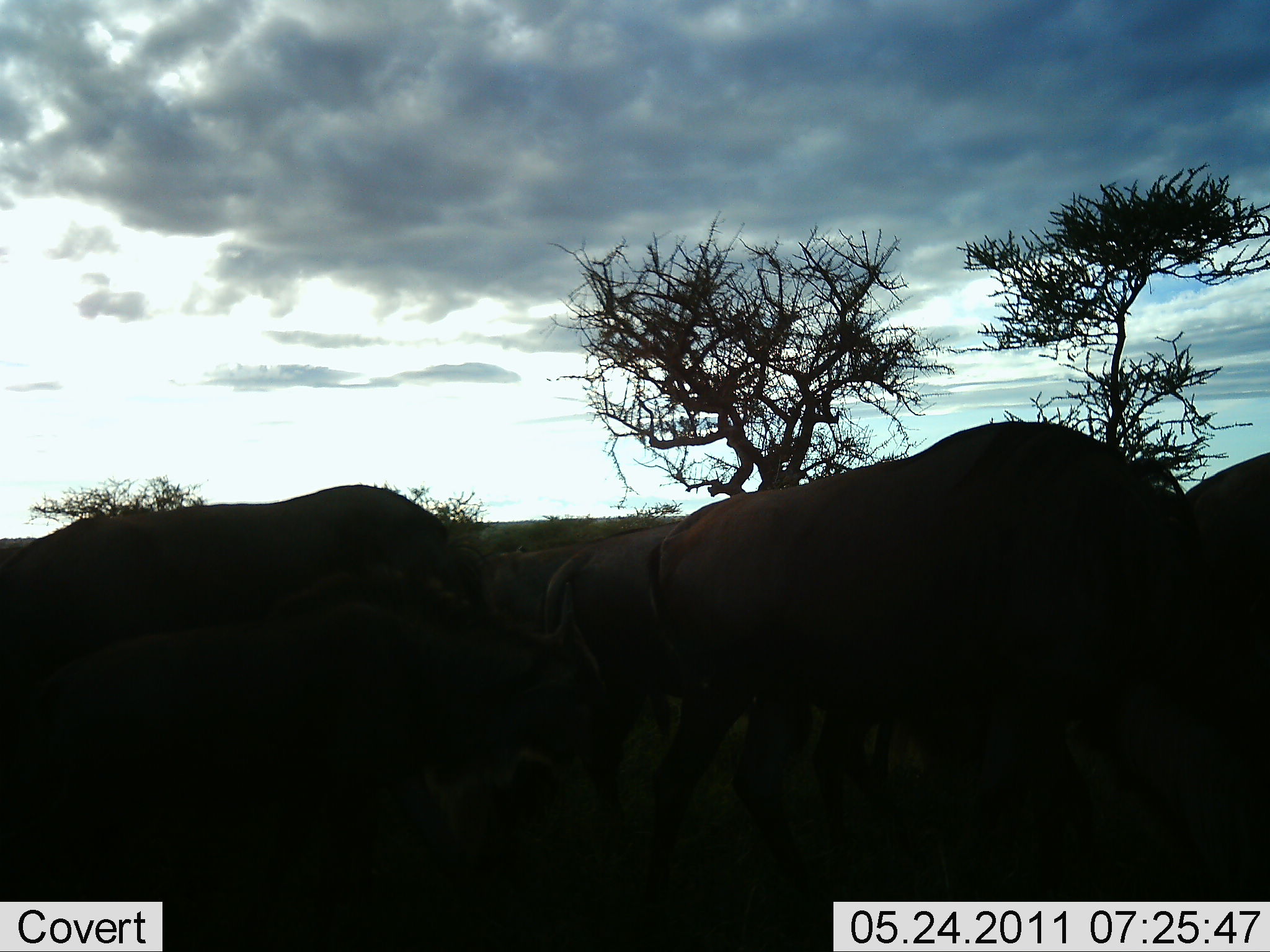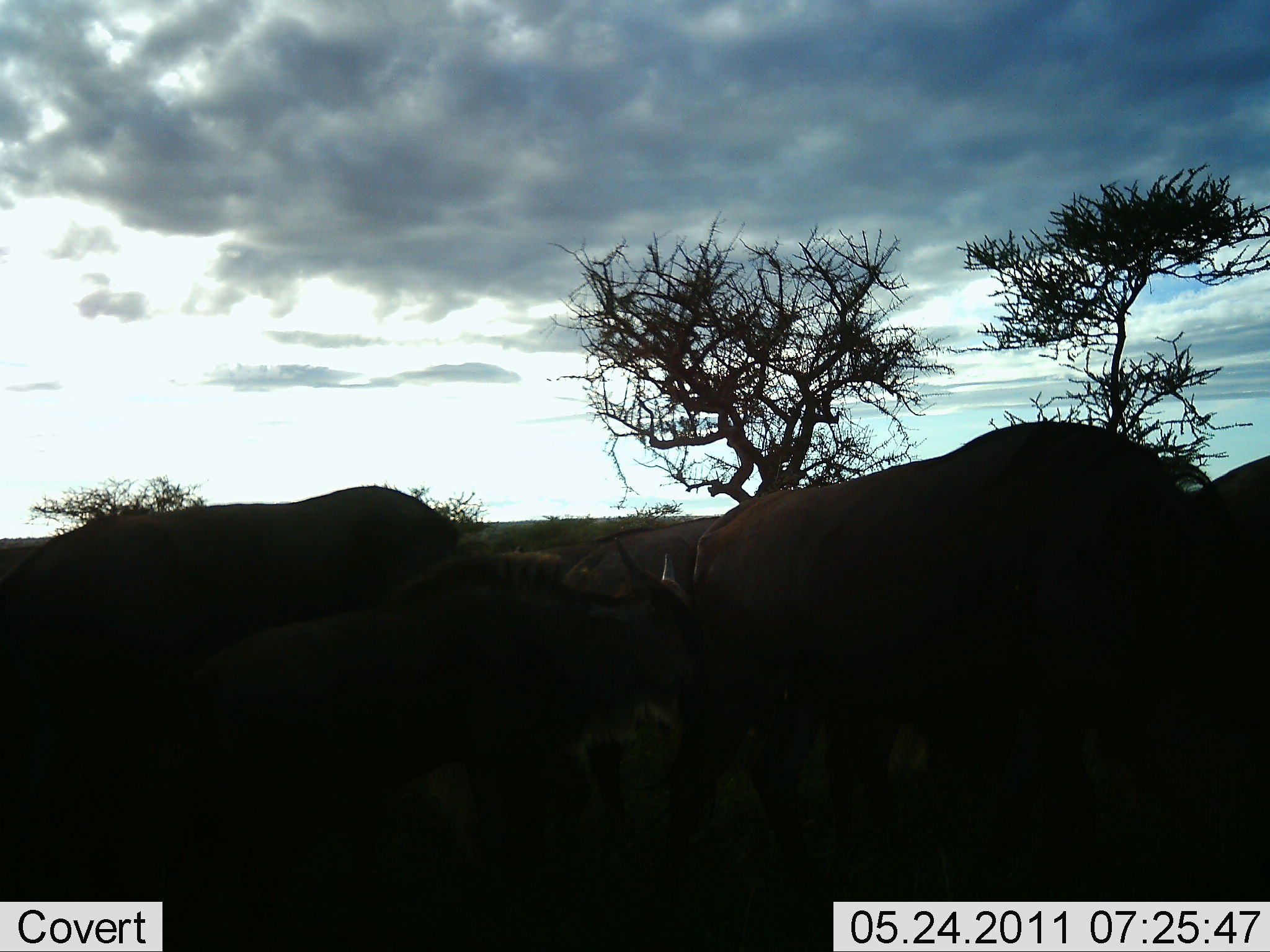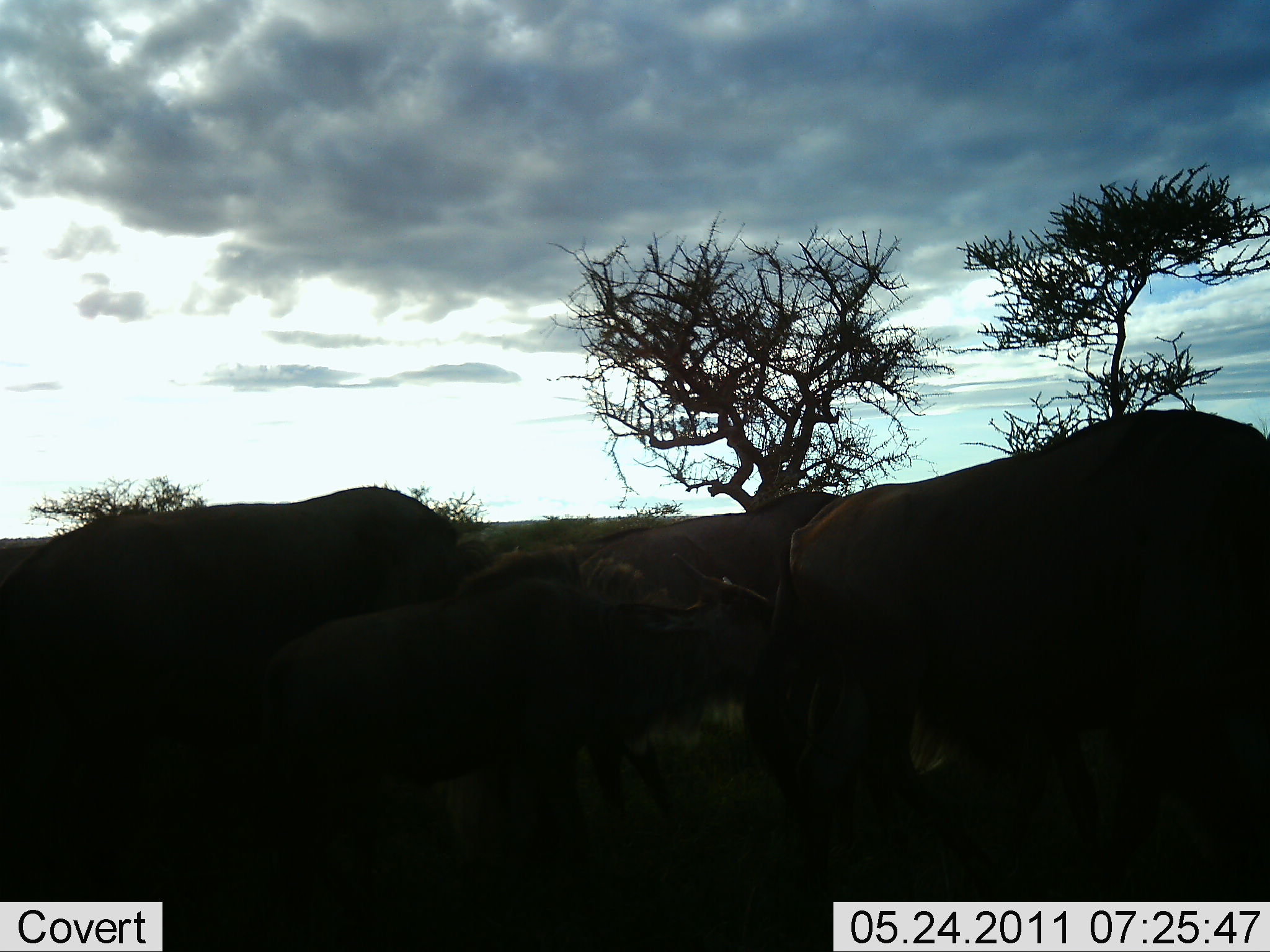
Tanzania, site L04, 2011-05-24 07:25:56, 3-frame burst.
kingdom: Animalia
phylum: Chordata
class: Mammalia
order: Artiodactyla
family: Bovidae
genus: Connochaetes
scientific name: Connochaetes taurinus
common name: blue wildebeest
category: wildebeest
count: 5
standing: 38%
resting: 0%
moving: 100%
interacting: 8%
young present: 46%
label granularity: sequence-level